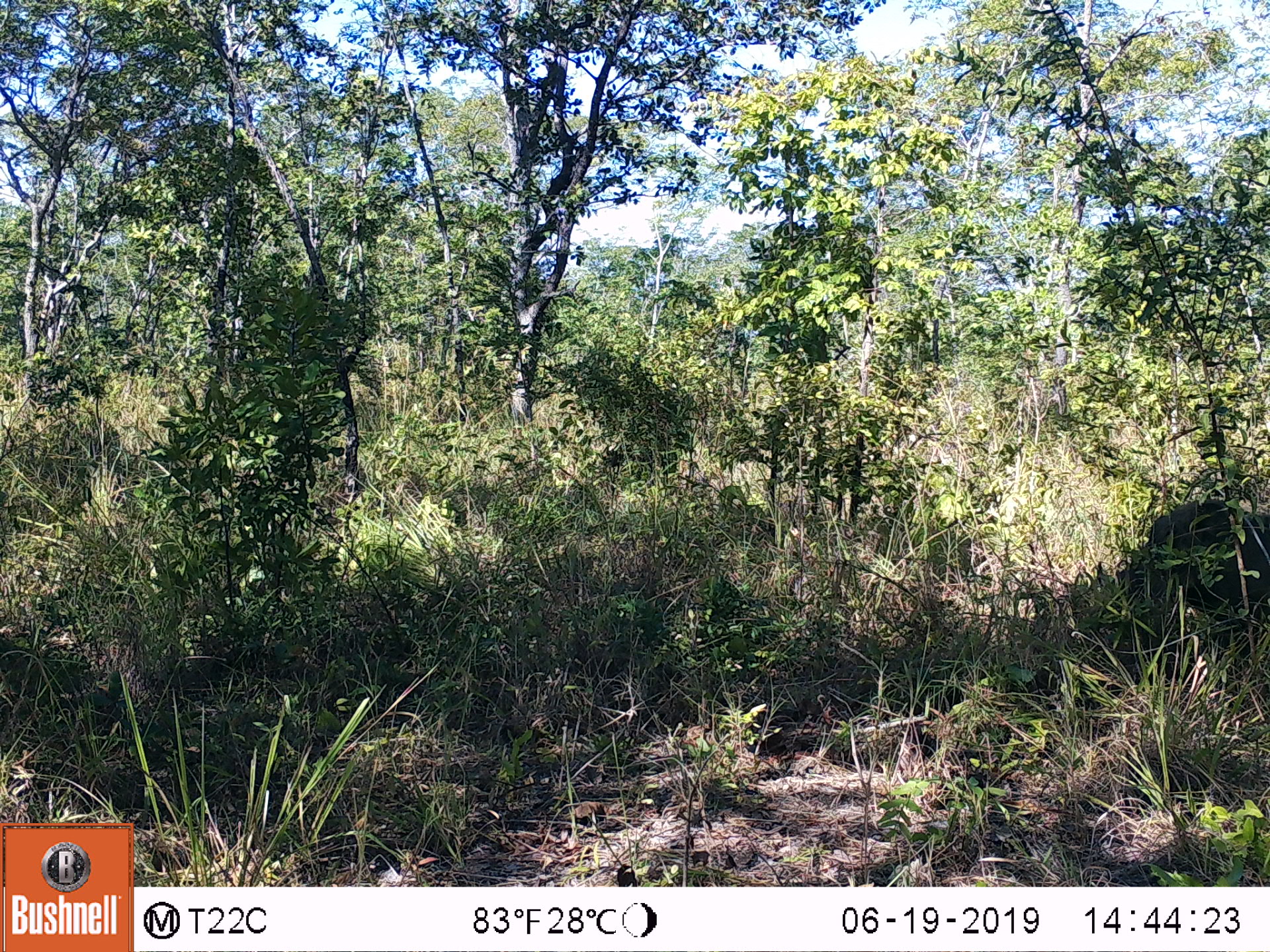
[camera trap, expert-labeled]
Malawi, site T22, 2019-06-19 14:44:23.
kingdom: Animalia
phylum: Chordata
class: Mammalia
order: Artiodactyla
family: Suidae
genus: Phacochoerus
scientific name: Phacochoerus africanus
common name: common warthog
Common warthog (Phacochoerus africanus), count 1.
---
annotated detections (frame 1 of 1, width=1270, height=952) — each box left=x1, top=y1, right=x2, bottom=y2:
common warthog: left=1103, top=495, right=1268, bottom=636